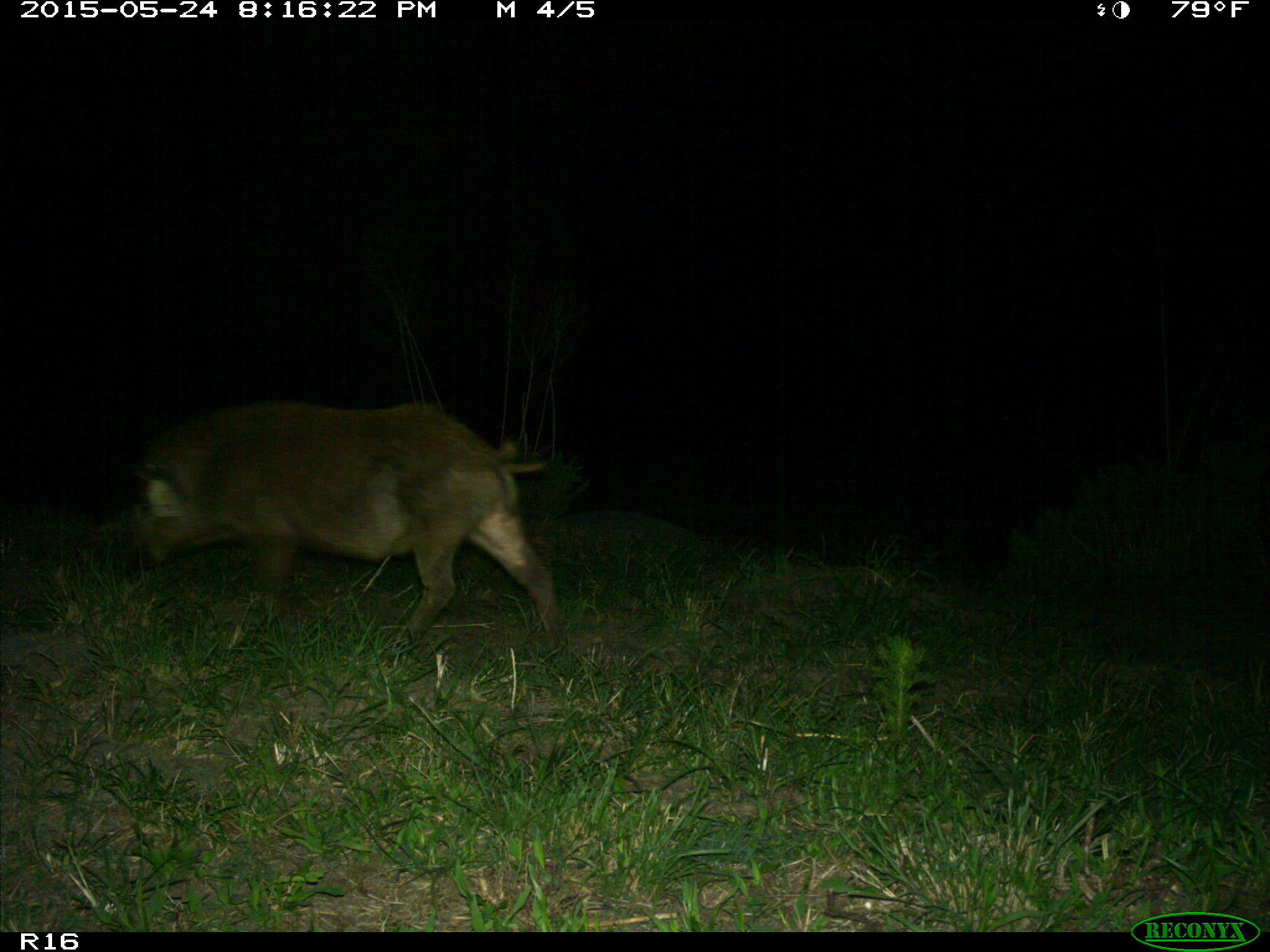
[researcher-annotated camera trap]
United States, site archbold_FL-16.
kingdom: Animalia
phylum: Chordata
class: Mammalia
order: Artiodactyla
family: Suidae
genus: Sus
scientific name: Sus scrofa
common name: wild boar